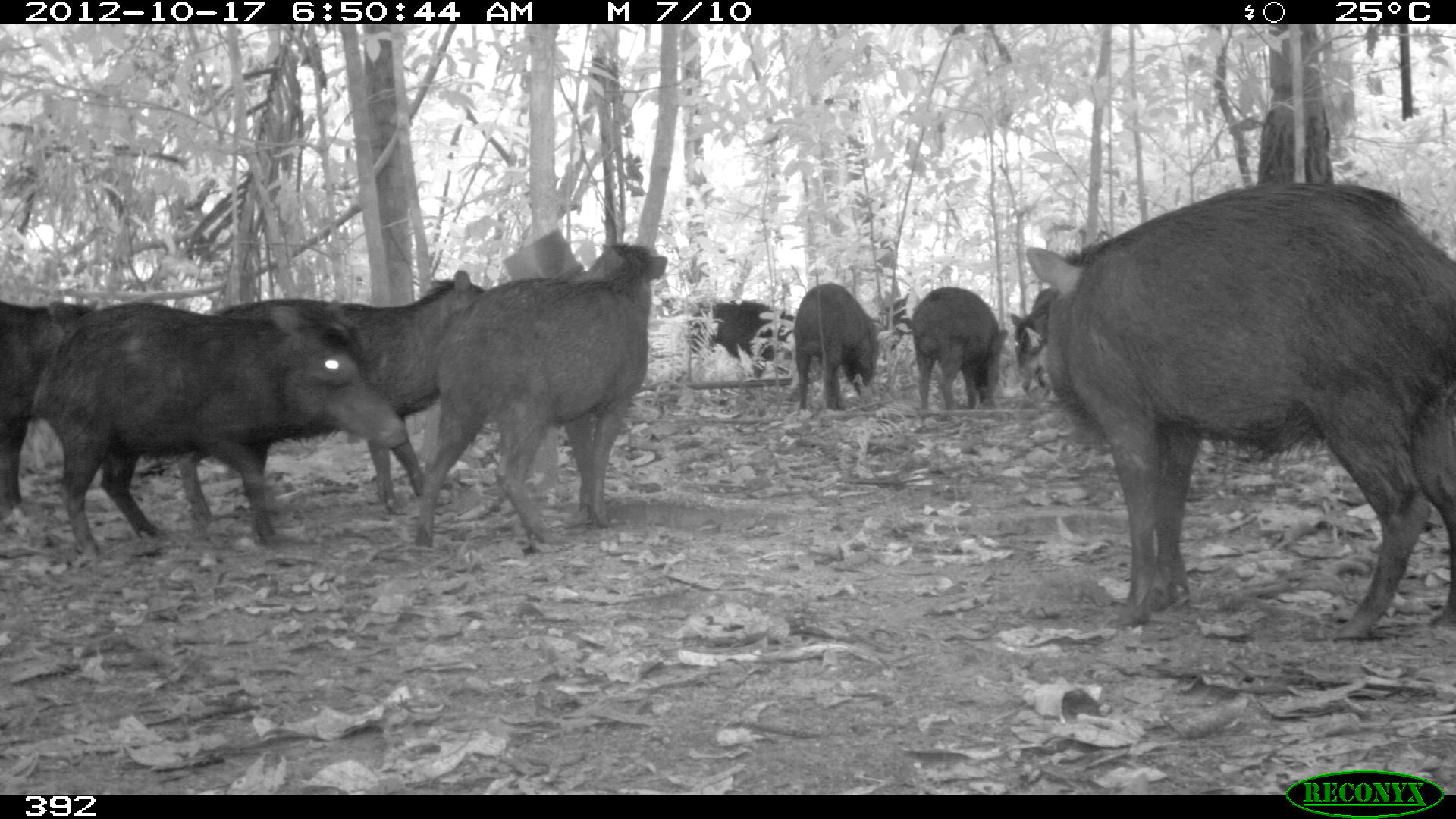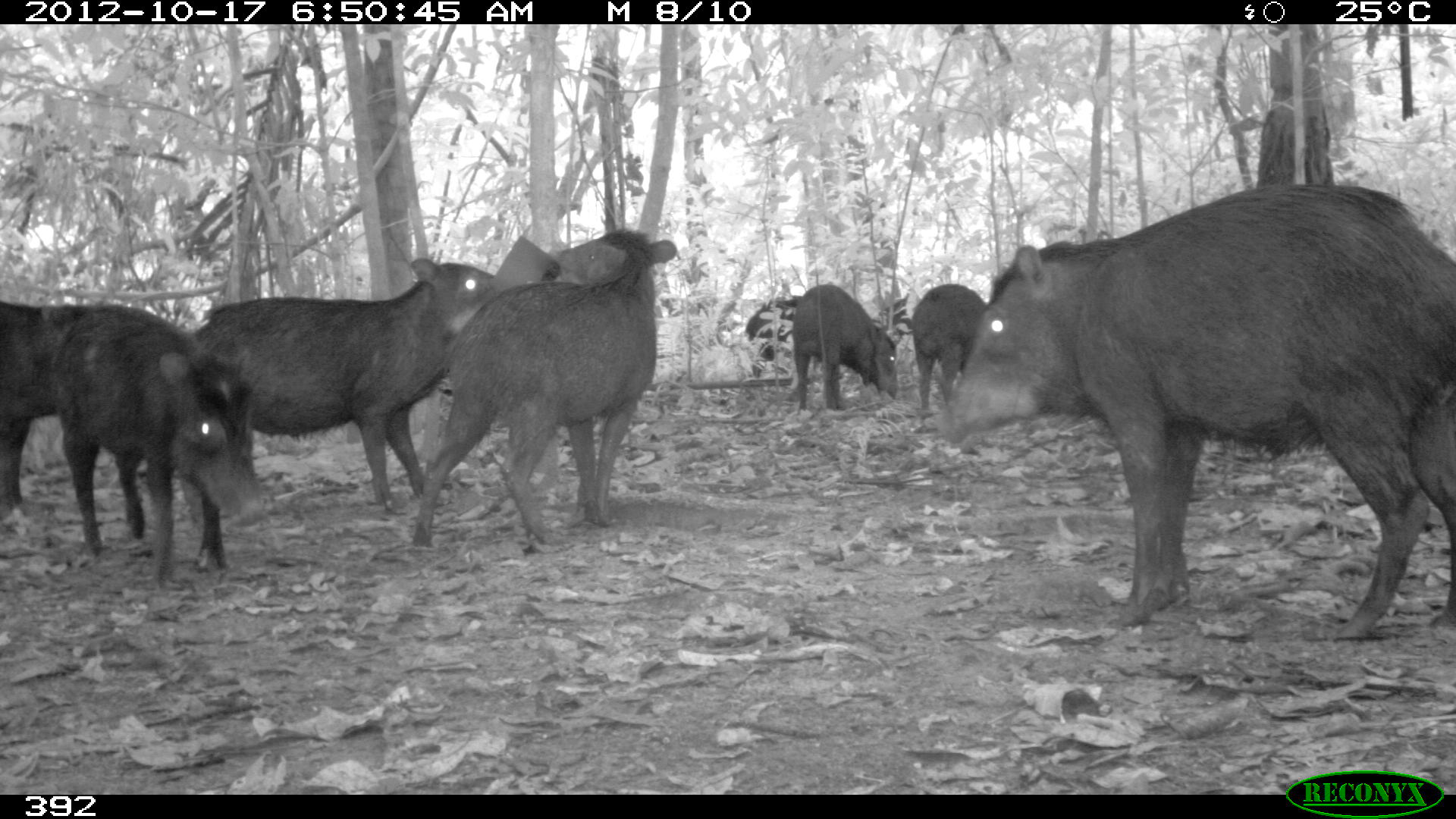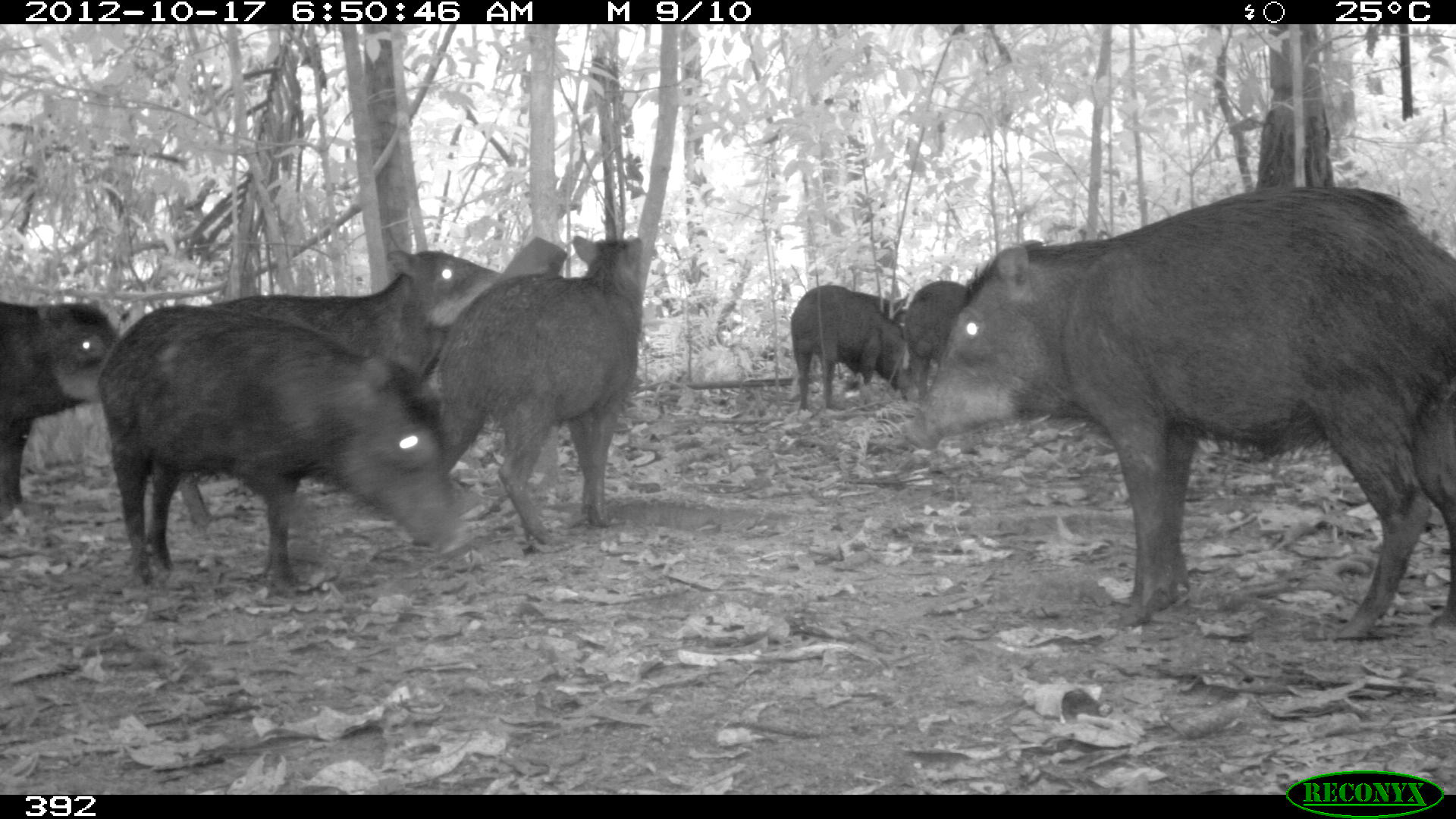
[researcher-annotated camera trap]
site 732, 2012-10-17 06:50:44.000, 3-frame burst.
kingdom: Animalia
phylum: Chordata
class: Mammalia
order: Artiodactyla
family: Tayassuidae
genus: Tayassu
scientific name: Tayassu pecari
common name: white-lipped peccary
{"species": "Tayassu pecari (white-lipped peccary)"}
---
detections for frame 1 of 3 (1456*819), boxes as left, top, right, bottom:
tayassu pecari: 1022, 181, 1456, 639; 26, 299, 409, 571; 176, 263, 498, 527; 408, 241, 672, 548; 0, 291, 118, 521; 906, 285, 1011, 417; 789, 279, 882, 411; 683, 294, 803, 384; 1007, 302, 1048, 391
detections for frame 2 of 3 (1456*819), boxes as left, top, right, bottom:
tayassu pecari: 923, 182, 1454, 642; 172, 254, 511, 519; 407, 226, 679, 545; 45, 302, 270, 594; 0, 296, 91, 528; 788, 281, 902, 414; 908, 280, 999, 431; 743, 292, 807, 386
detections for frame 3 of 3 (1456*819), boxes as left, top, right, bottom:
tayassu pecari: 897, 180, 1452, 642; 93, 300, 465, 595; 167, 244, 506, 534; 426, 231, 645, 546; 0, 296, 132, 522; 787, 283, 920, 415; 893, 278, 984, 392; 848, 287, 907, 320